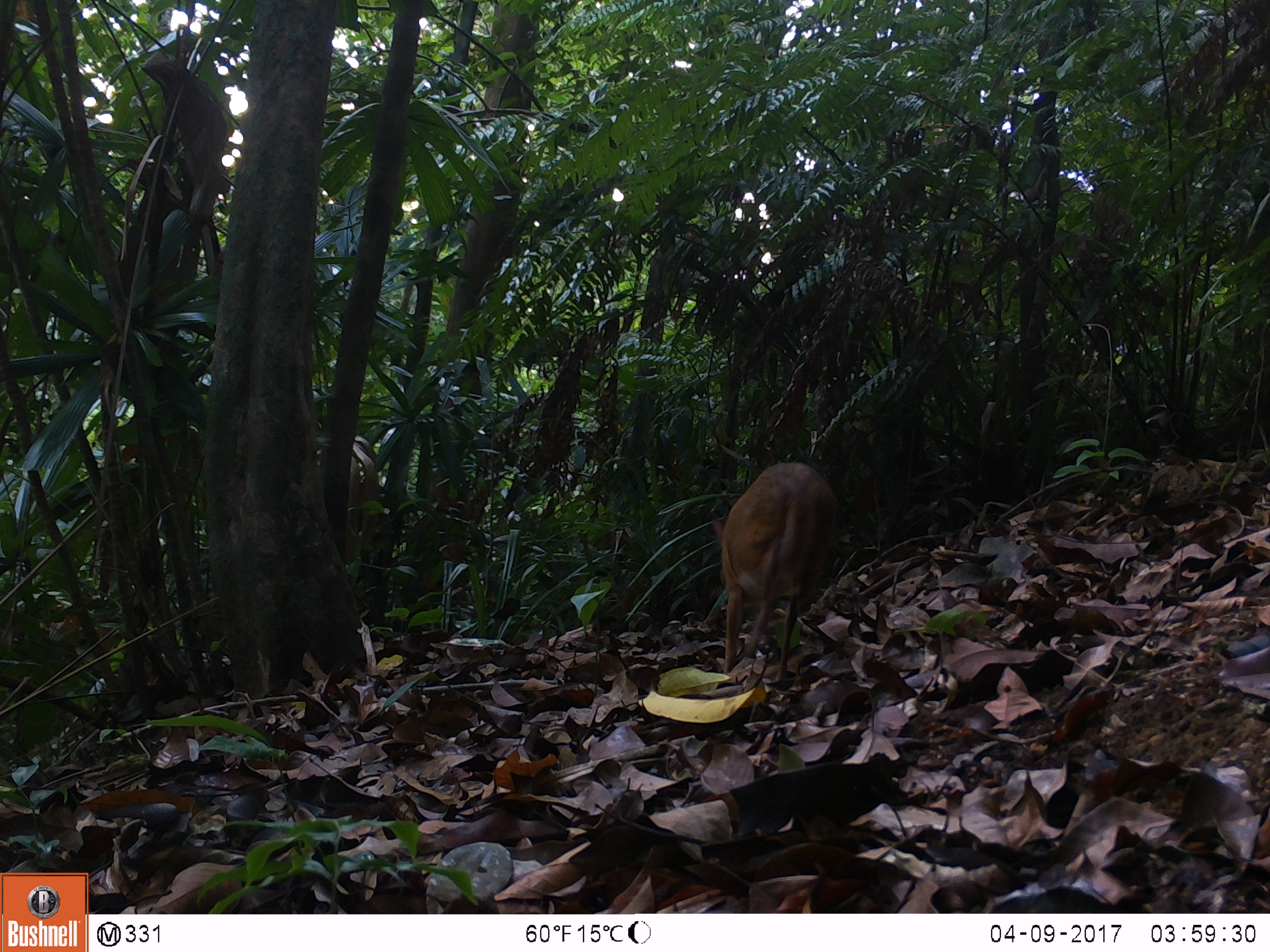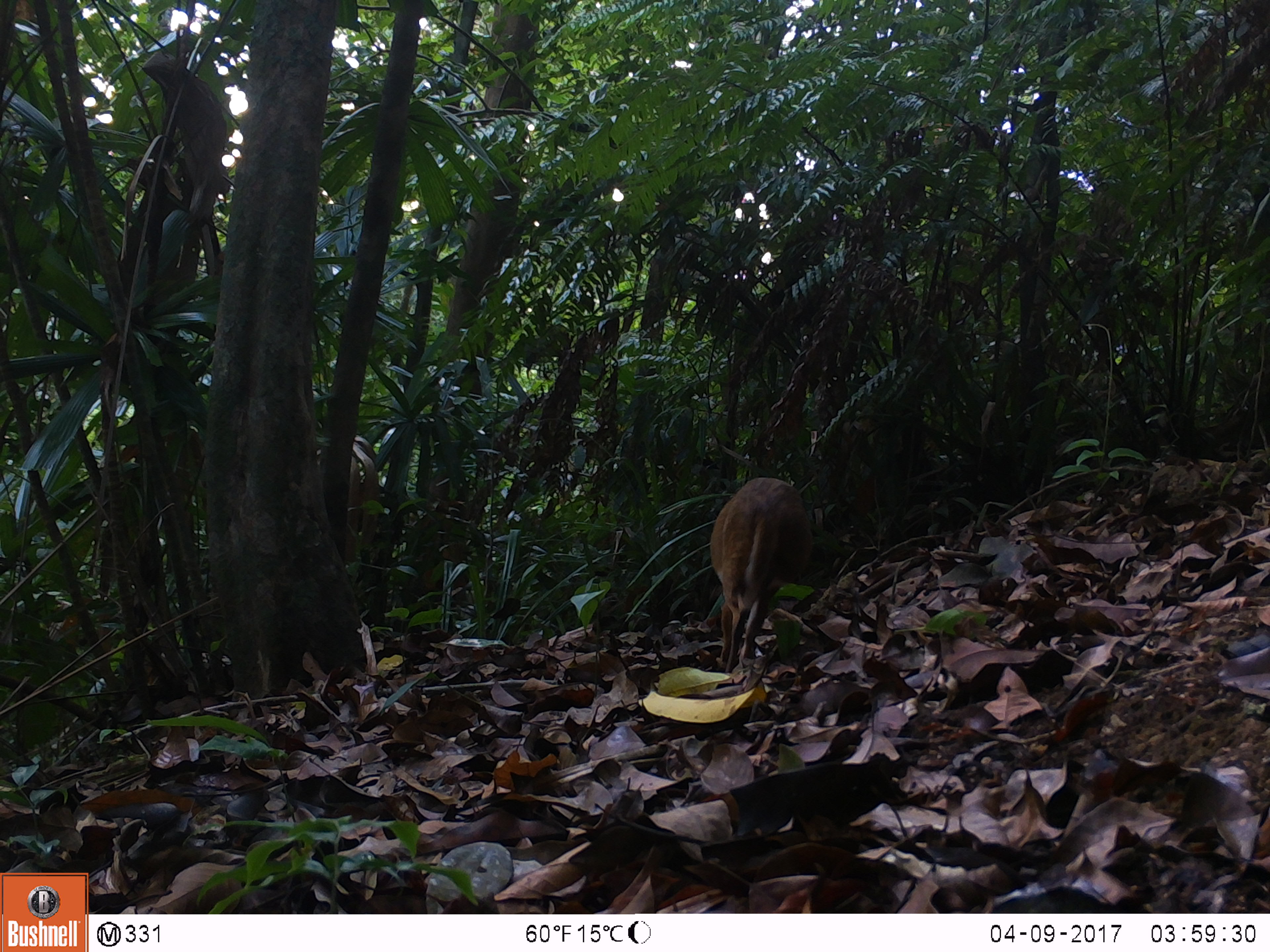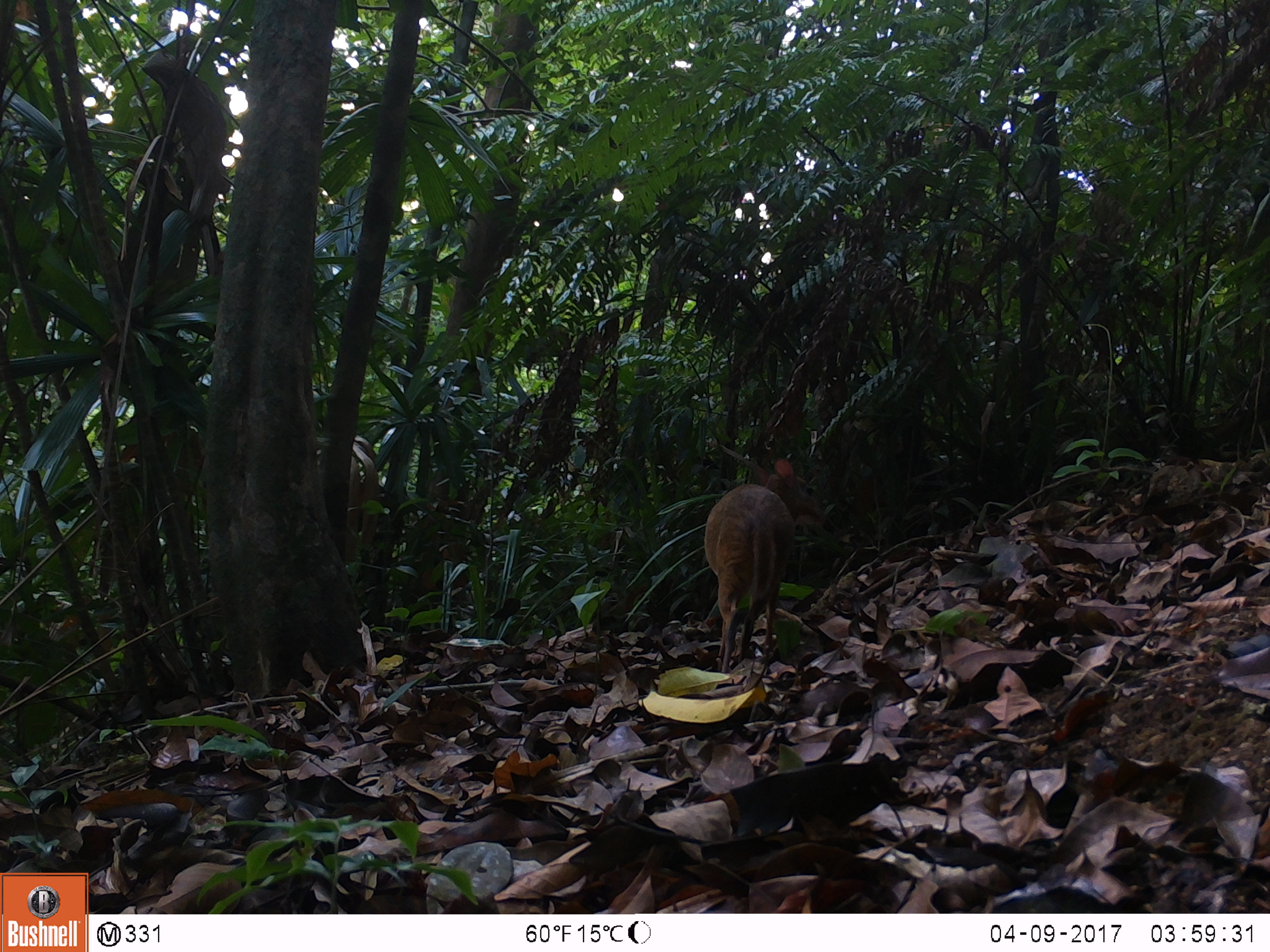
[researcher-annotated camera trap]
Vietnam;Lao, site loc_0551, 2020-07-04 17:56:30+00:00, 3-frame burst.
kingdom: Animalia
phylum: Chordata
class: Mammalia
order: Artiodactyla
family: Tragulidae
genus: Moschiola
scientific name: Moschiola meminna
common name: chevrotain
Chevrotain (Moschiola meminna). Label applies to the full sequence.